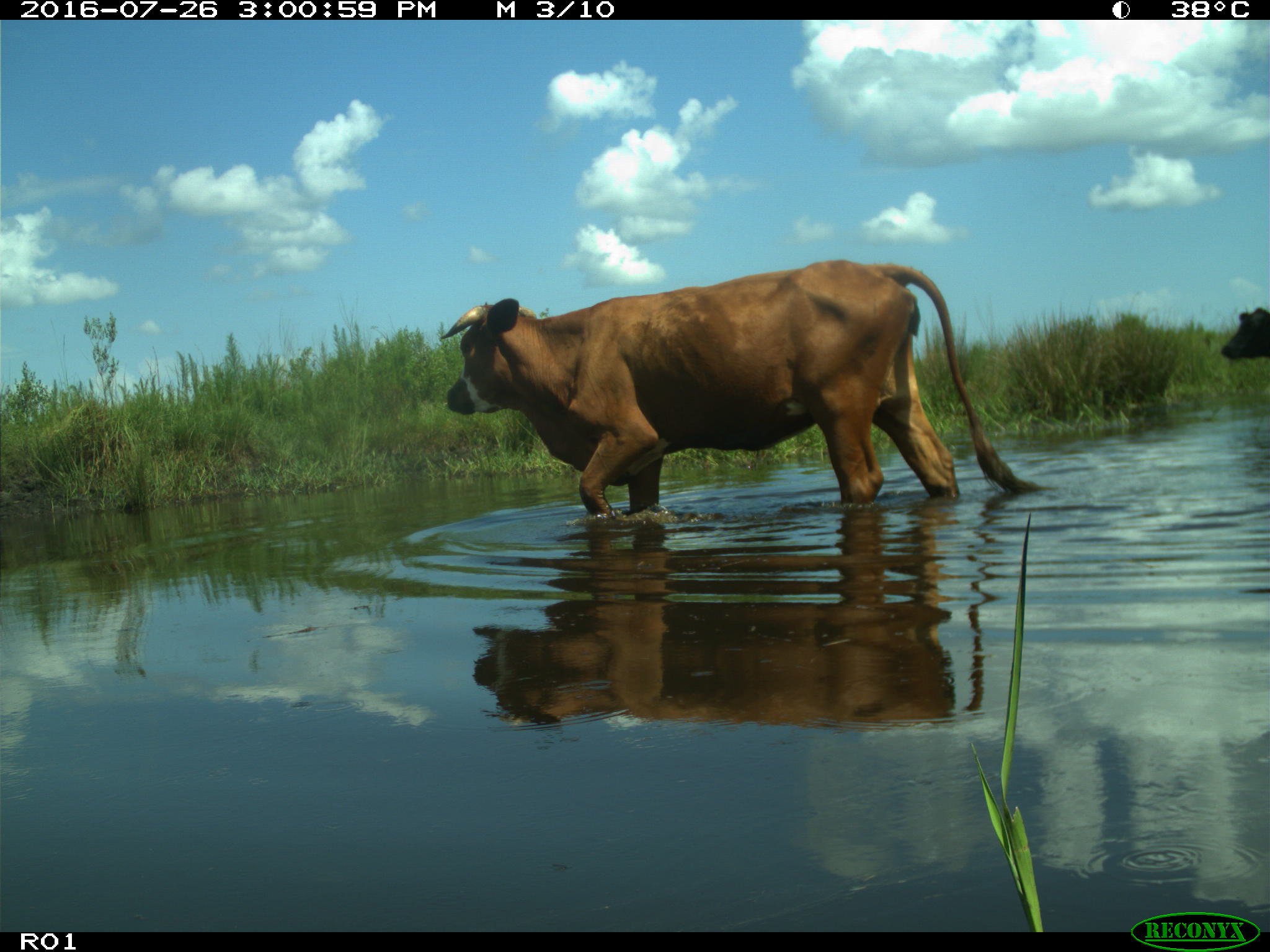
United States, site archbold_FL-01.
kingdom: Animalia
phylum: Chordata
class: Mammalia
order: Artiodactyla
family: Bovidae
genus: Bos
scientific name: Bos taurus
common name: domestic cow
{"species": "Bos taurus (domestic cow)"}